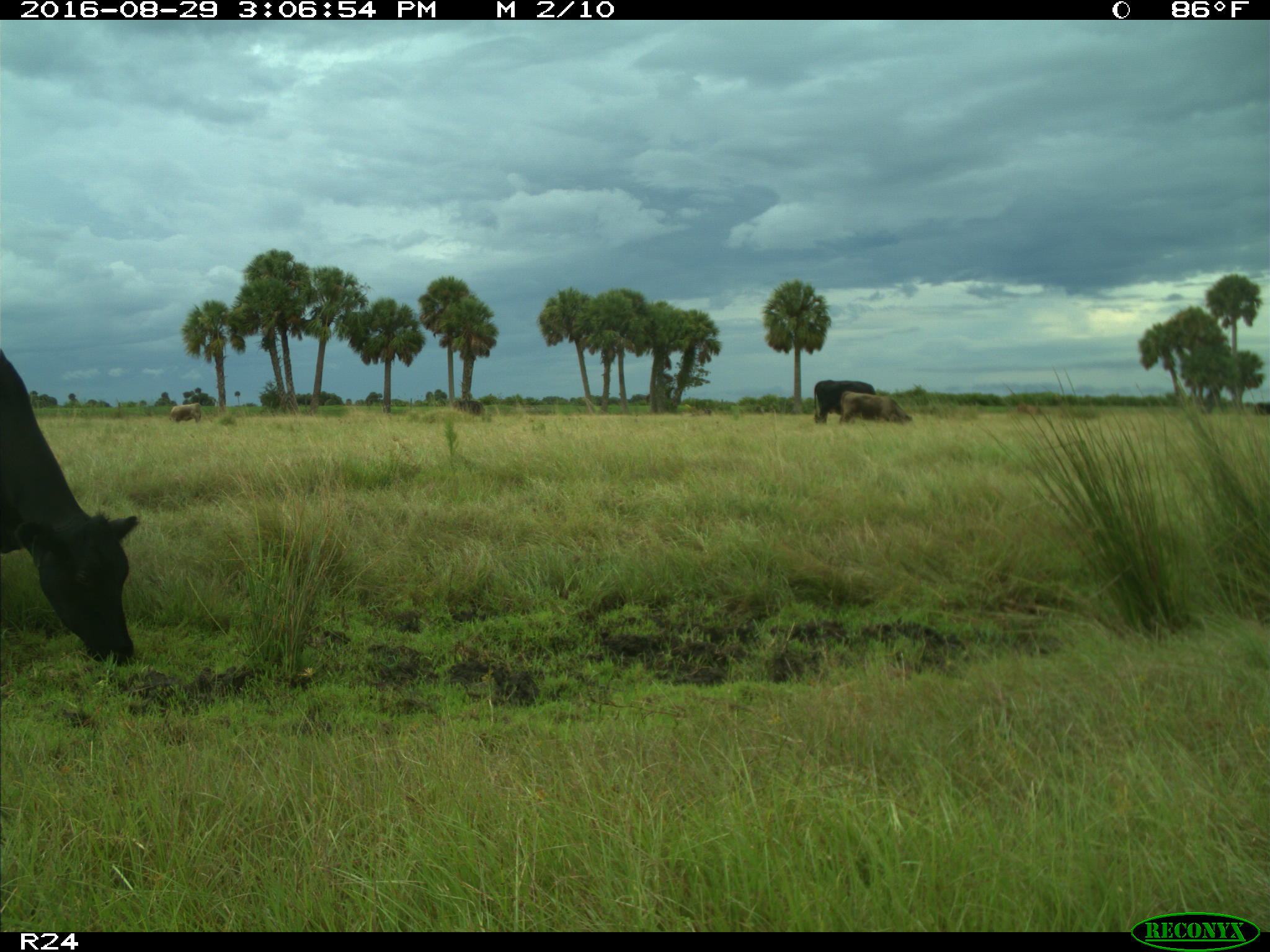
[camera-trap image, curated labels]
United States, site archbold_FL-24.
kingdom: Animalia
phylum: Chordata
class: Mammalia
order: Artiodactyla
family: Bovidae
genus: Bos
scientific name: Bos taurus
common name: domestic cow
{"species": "Bos taurus (domestic cow)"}